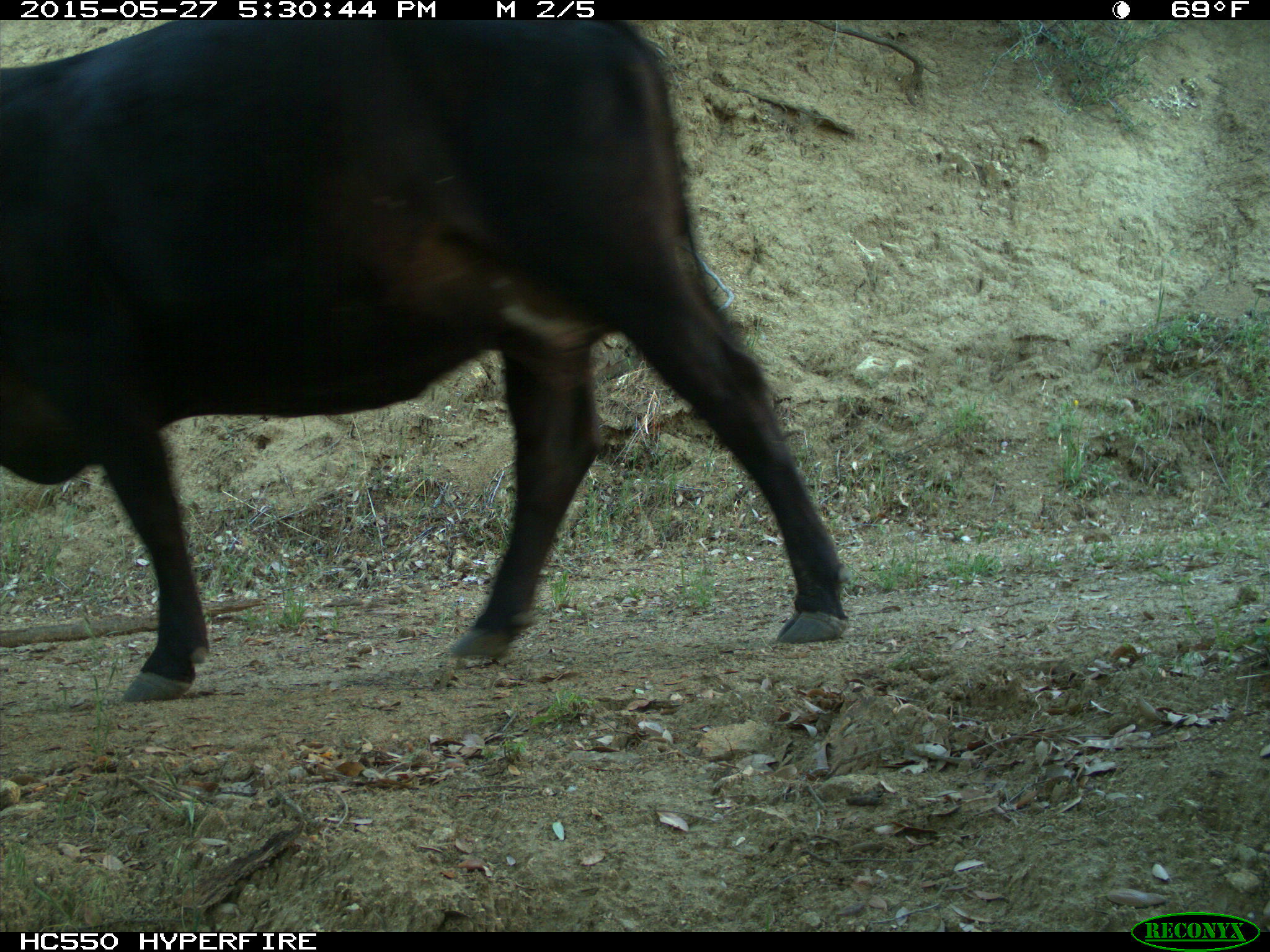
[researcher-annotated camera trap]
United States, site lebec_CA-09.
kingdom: Animalia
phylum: Chordata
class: Mammalia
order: Artiodactyla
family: Bovidae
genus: Bos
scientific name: Bos taurus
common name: domestic cow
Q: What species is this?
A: Bos taurus (domestic cow).